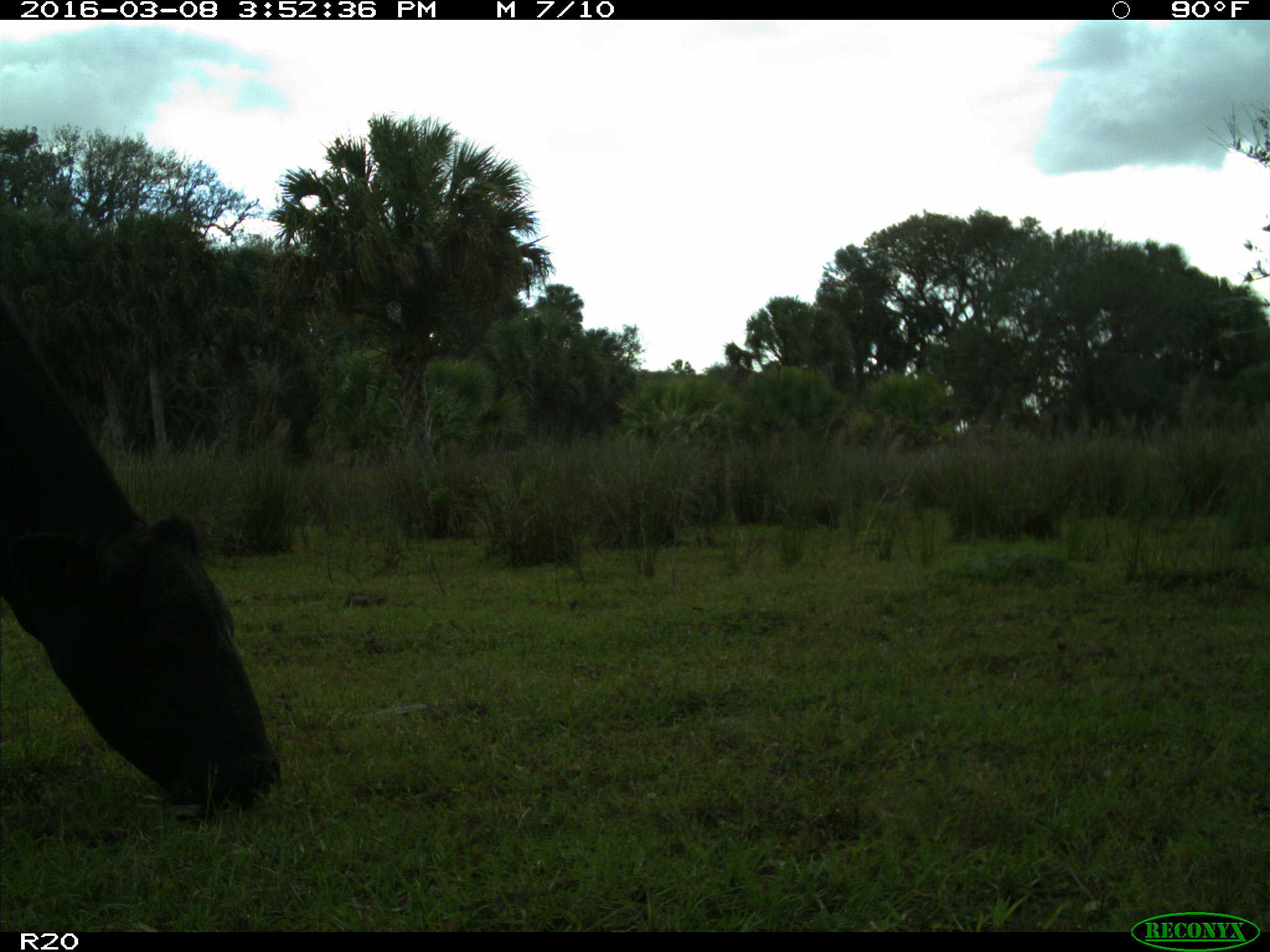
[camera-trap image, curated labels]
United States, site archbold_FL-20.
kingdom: Animalia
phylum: Chordata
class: Mammalia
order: Artiodactyla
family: Bovidae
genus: Bos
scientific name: Bos taurus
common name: domestic cow